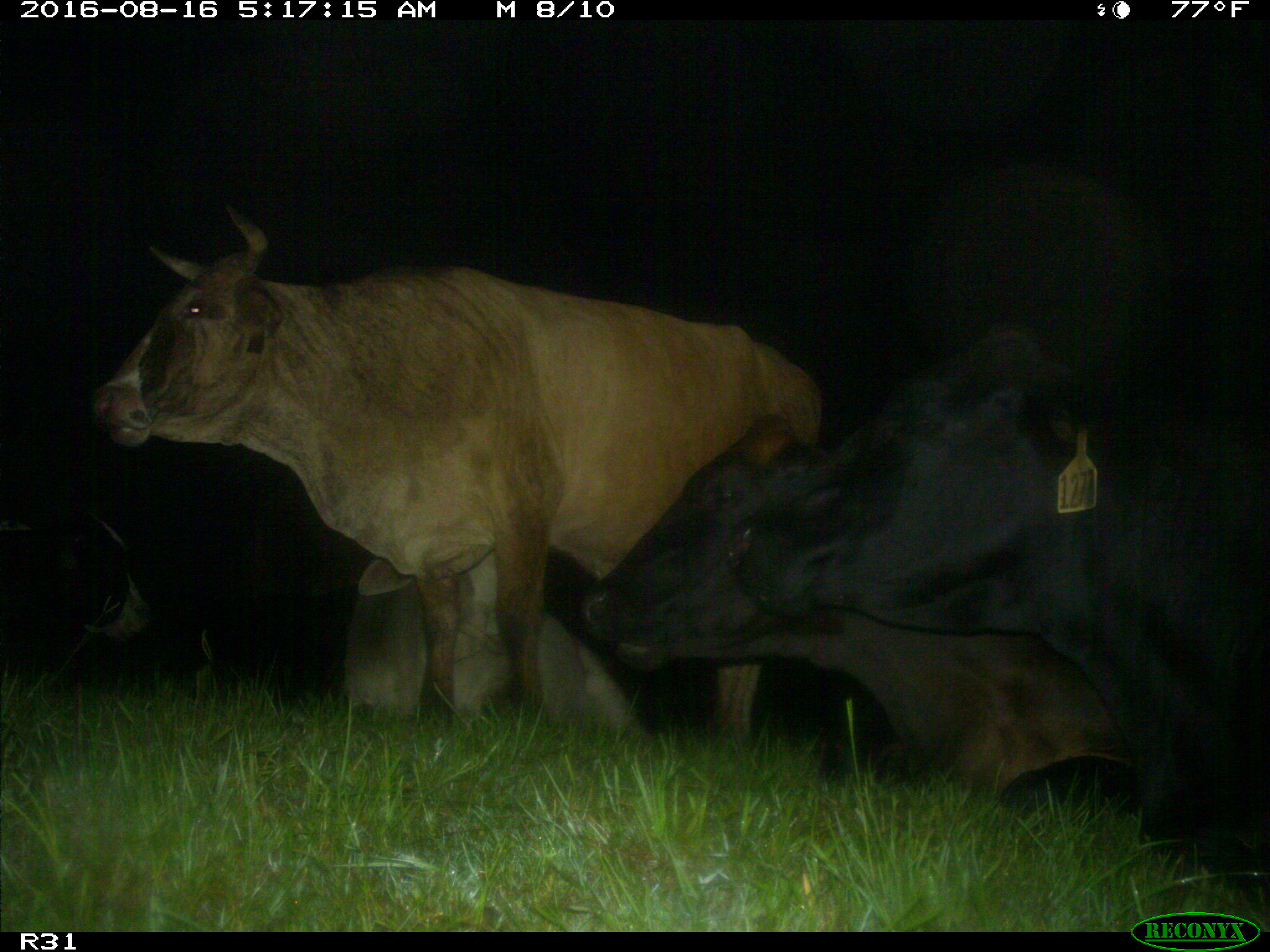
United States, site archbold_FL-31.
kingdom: Animalia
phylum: Chordata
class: Mammalia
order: Artiodactyla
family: Bovidae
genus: Bos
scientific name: Bos taurus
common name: domestic cow